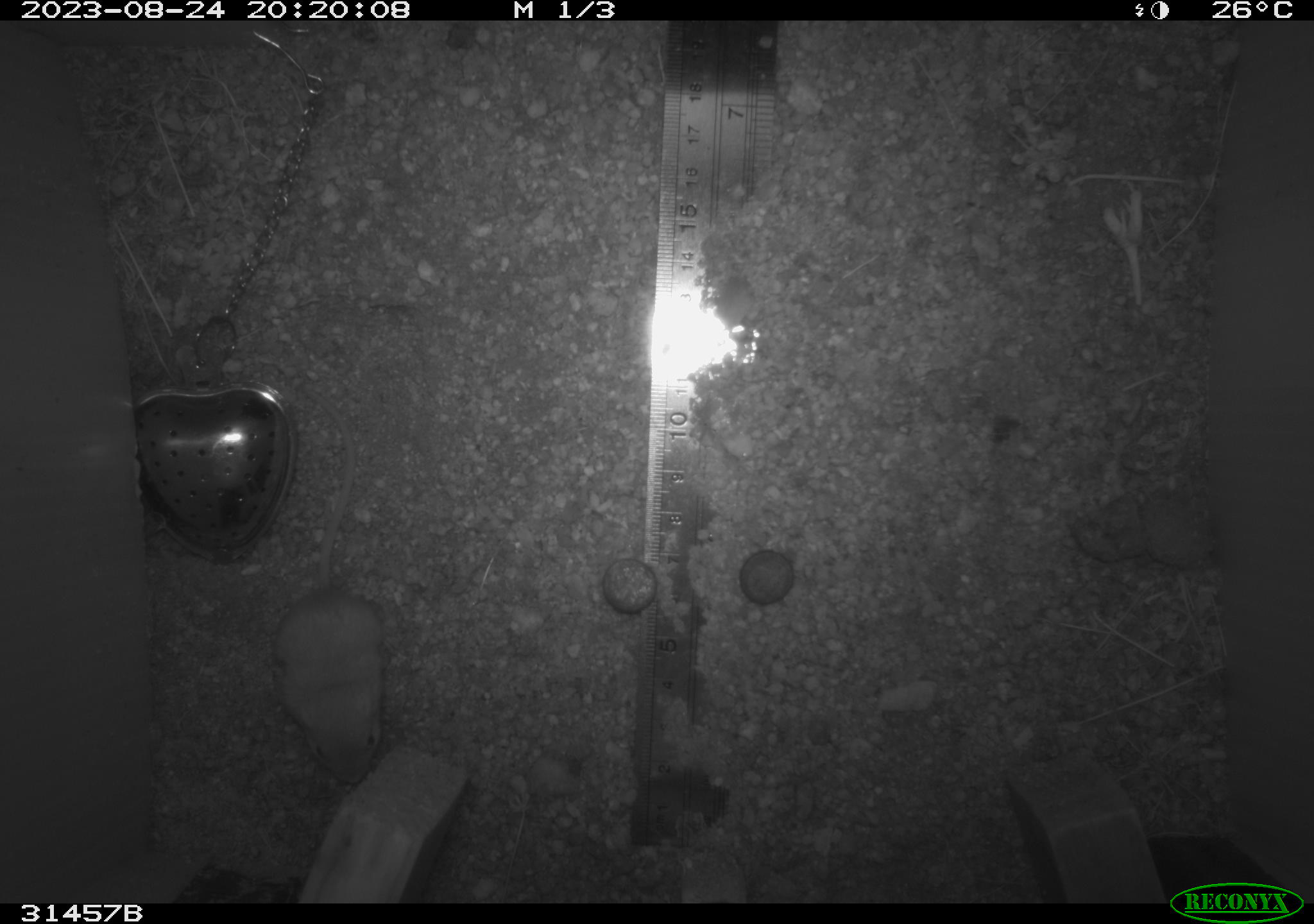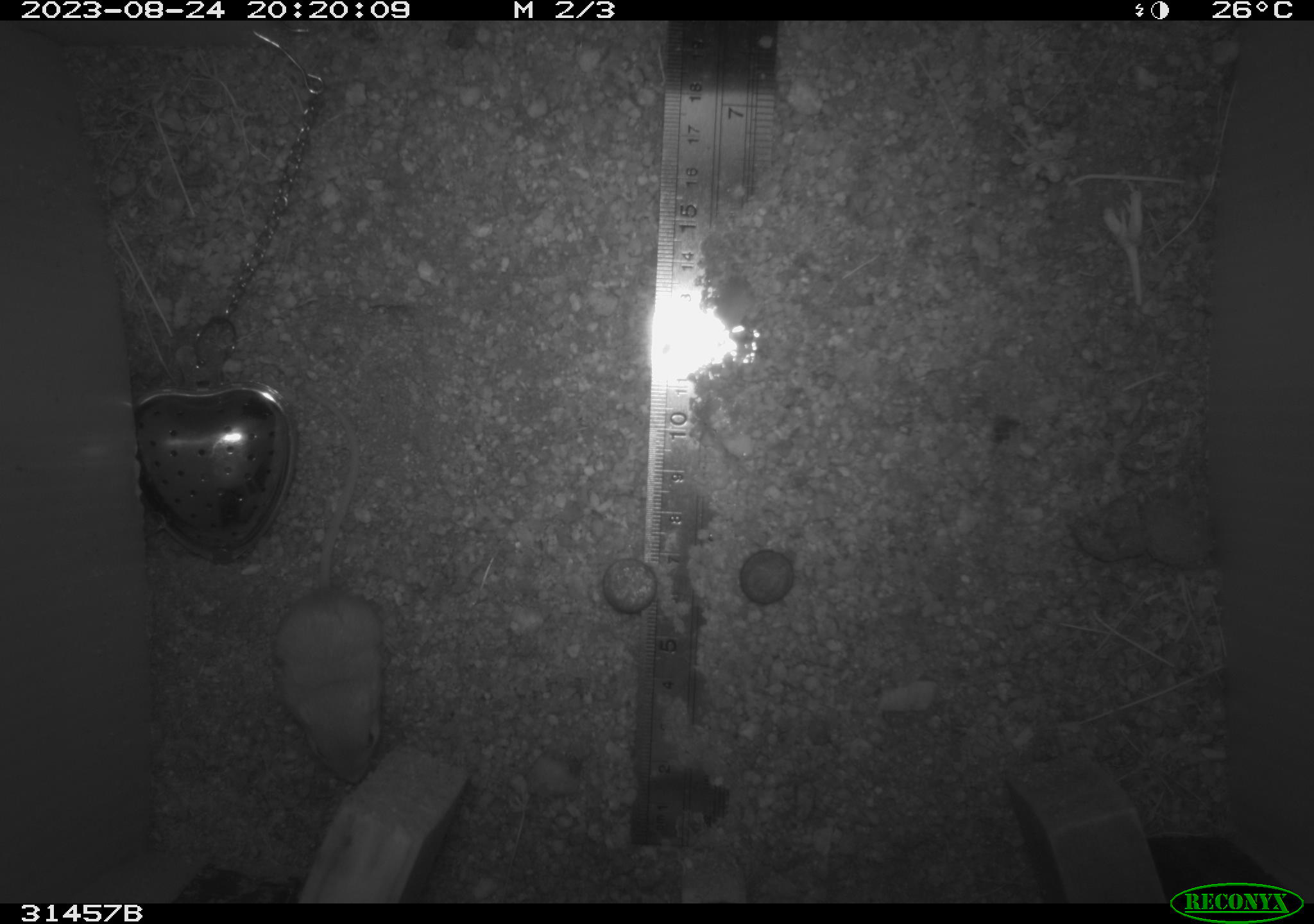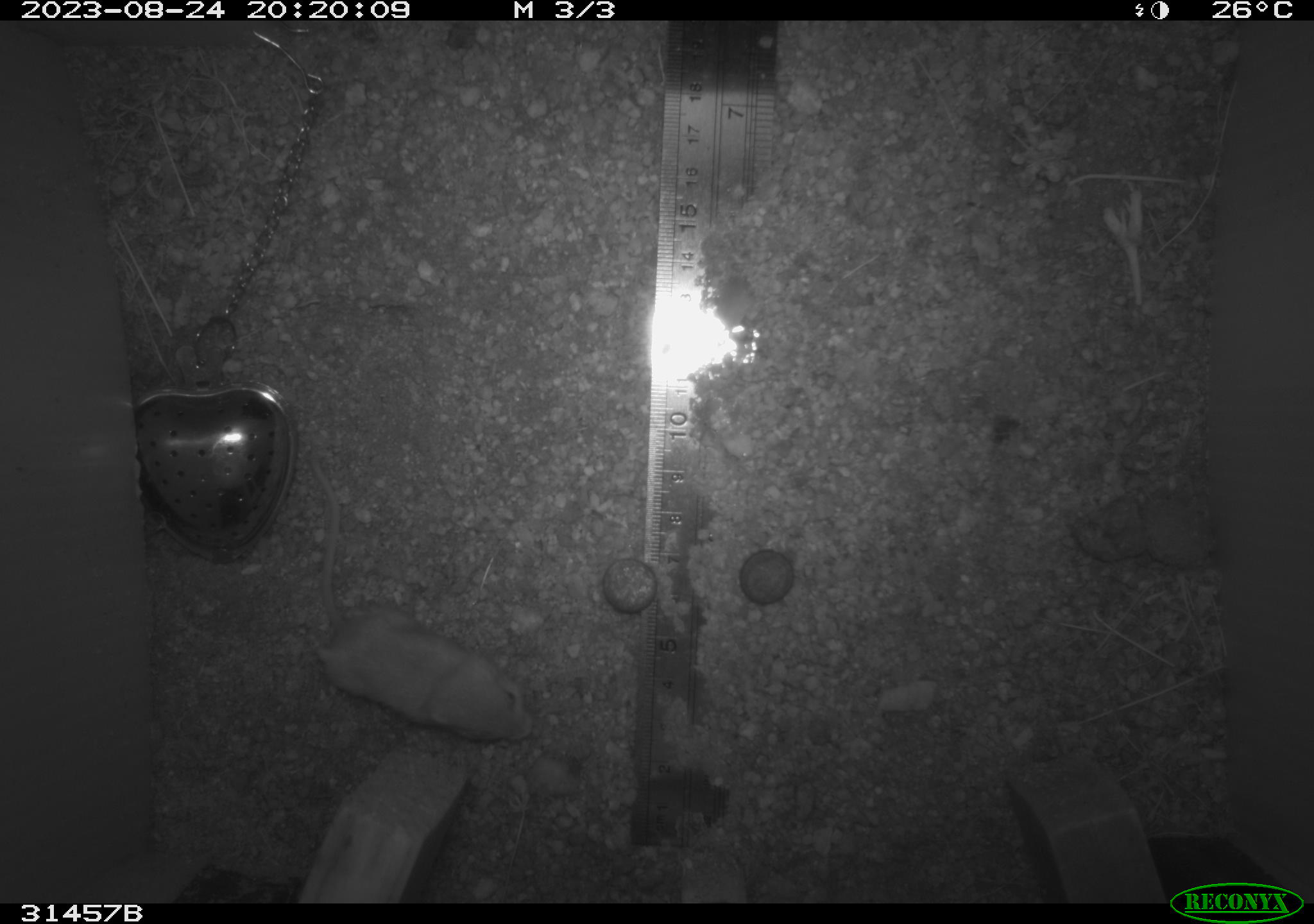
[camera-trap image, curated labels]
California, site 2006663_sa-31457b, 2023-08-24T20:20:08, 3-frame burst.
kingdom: Animalia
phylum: Chordata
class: Mammalia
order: Rodentia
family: Heteromyidae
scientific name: Heteromyidae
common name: kangaroo rats and pocket mice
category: heteromyidae family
Heteromyidae family (kangaroo rats and pocket mice) (Heteromyidae).